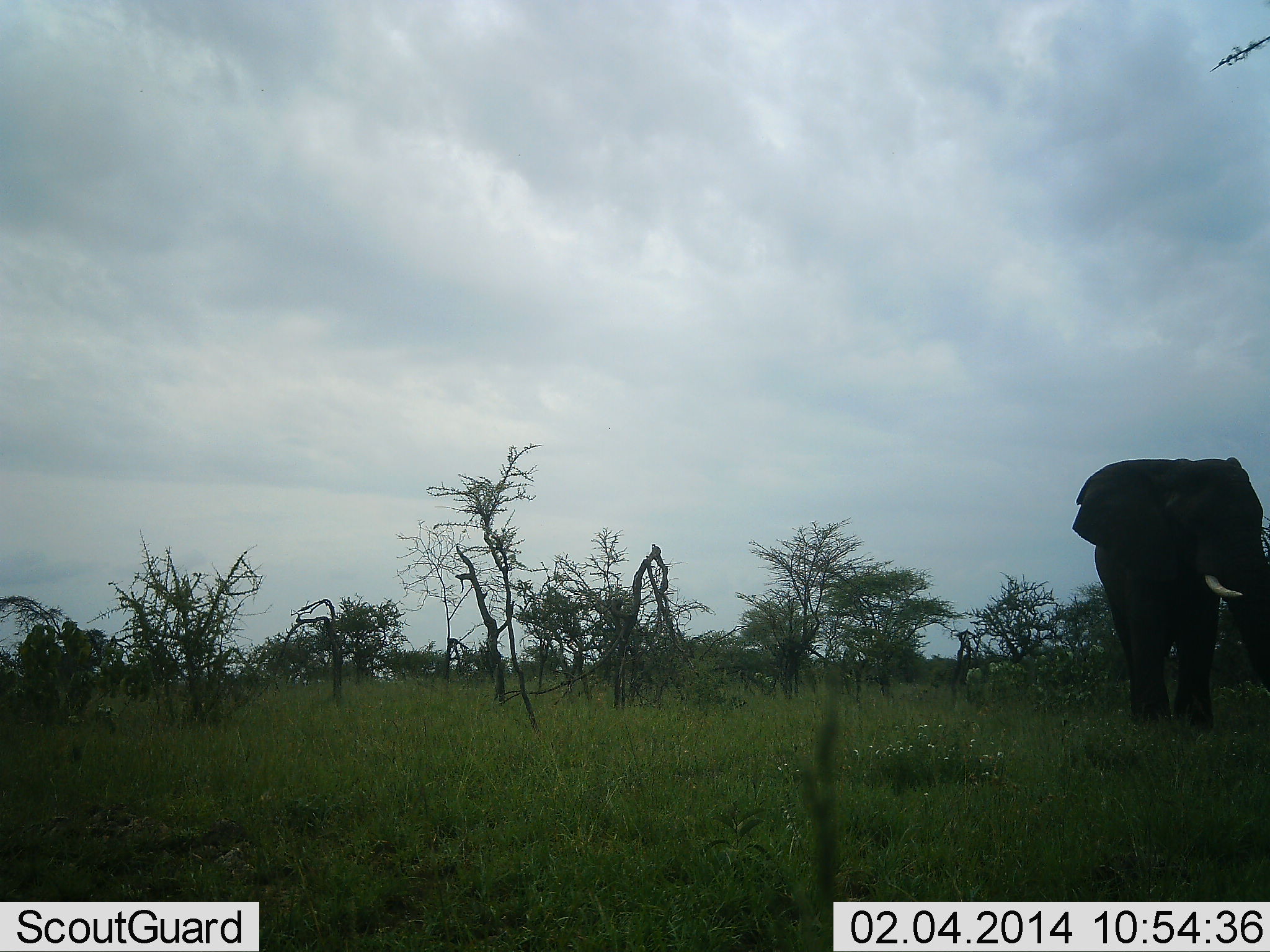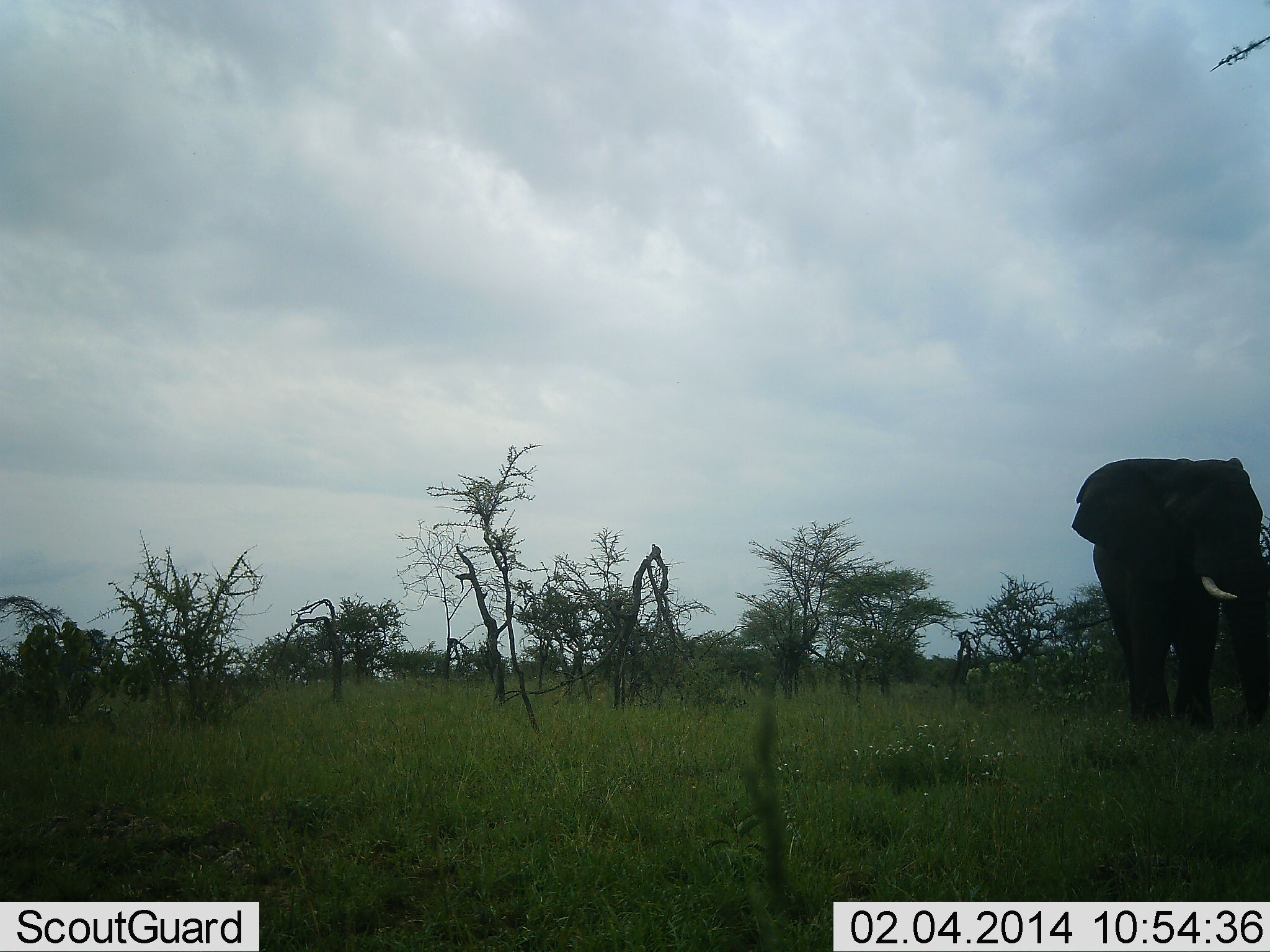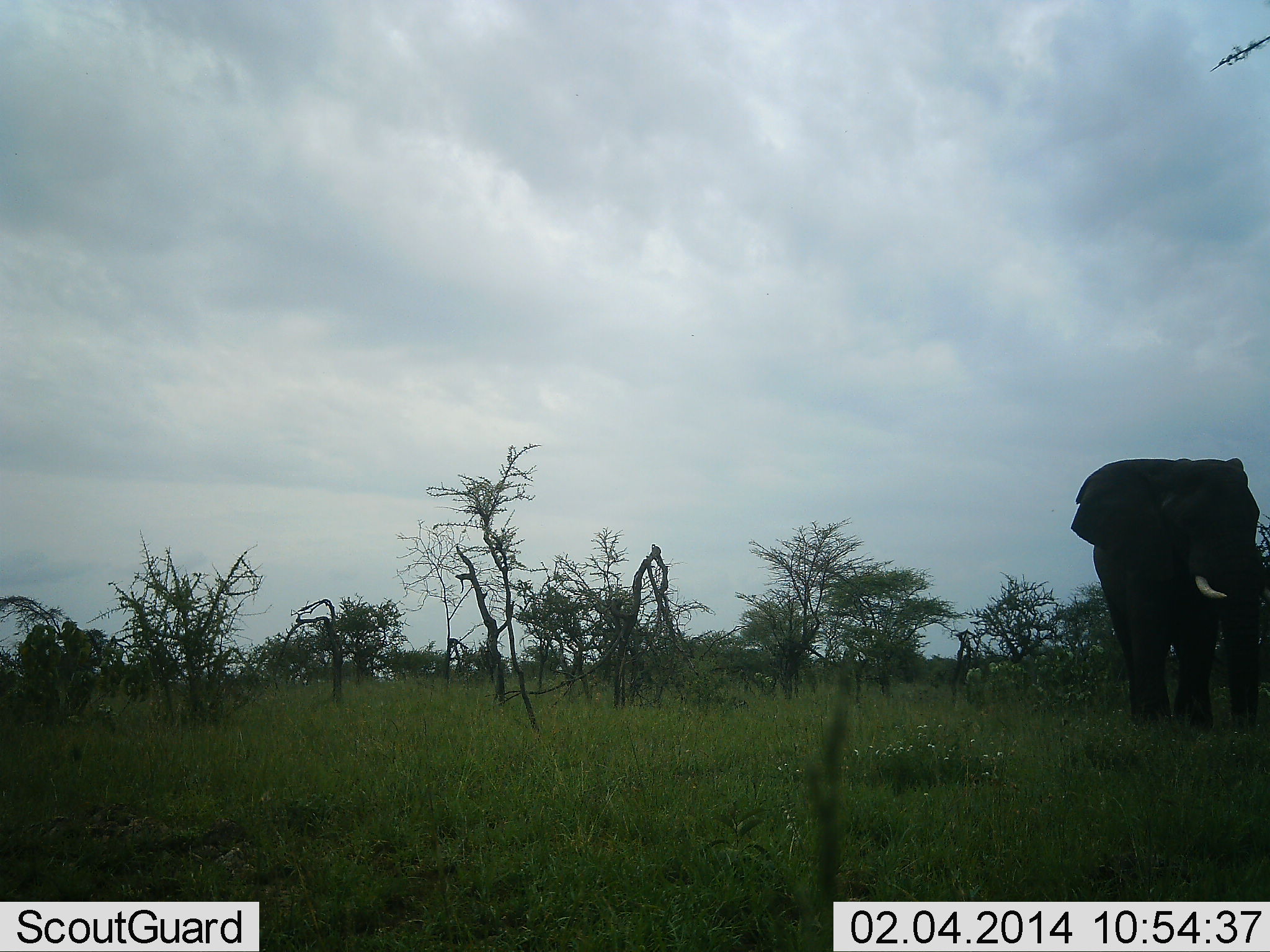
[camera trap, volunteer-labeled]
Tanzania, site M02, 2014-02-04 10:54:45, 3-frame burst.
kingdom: Animalia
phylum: Chordata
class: Mammalia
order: Proboscidea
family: Elephantidae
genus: Loxodonta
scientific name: Loxodonta africana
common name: african bush elephant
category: elephant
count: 1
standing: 80%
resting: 0%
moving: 20%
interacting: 0%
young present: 0%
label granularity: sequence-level